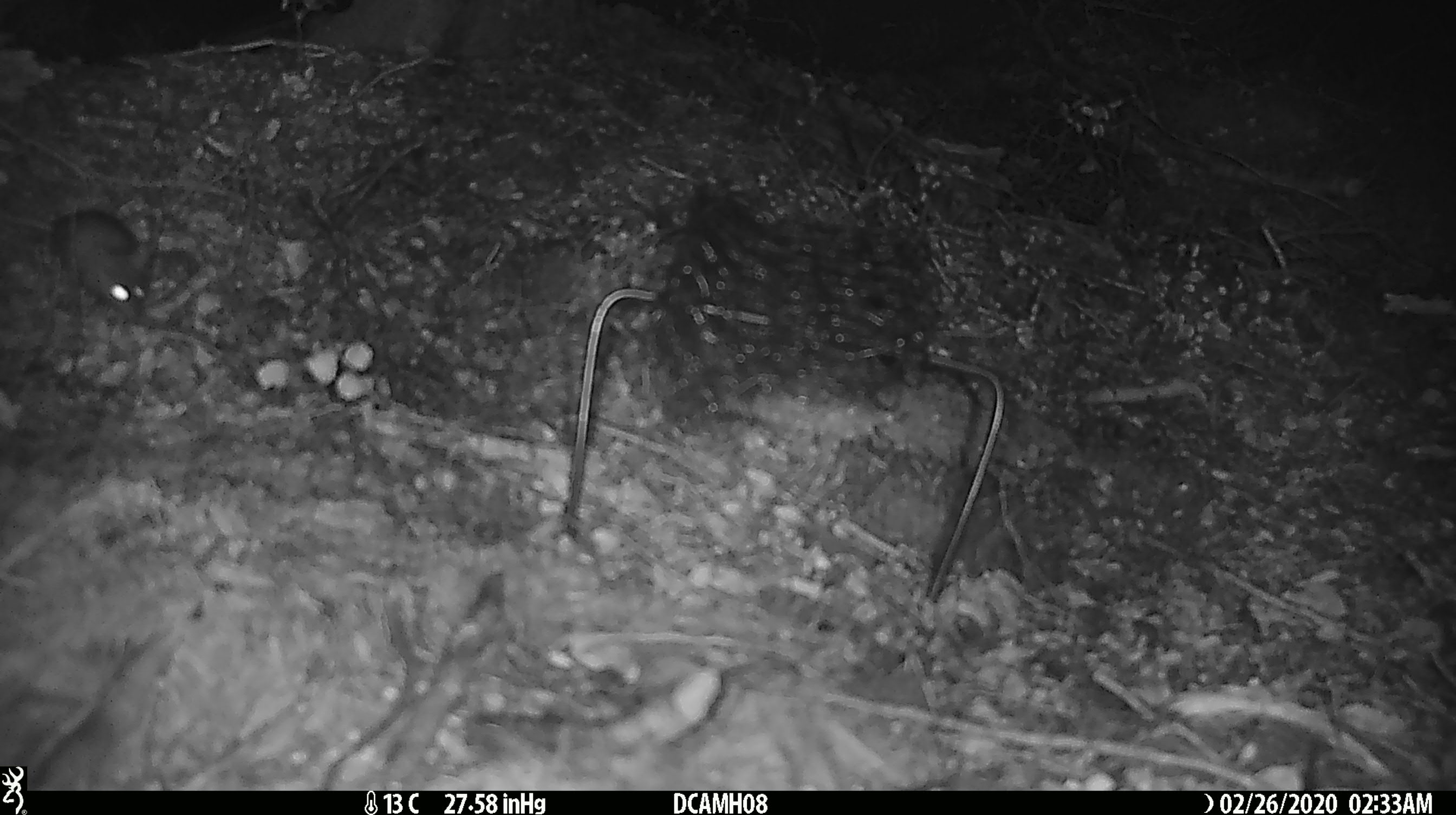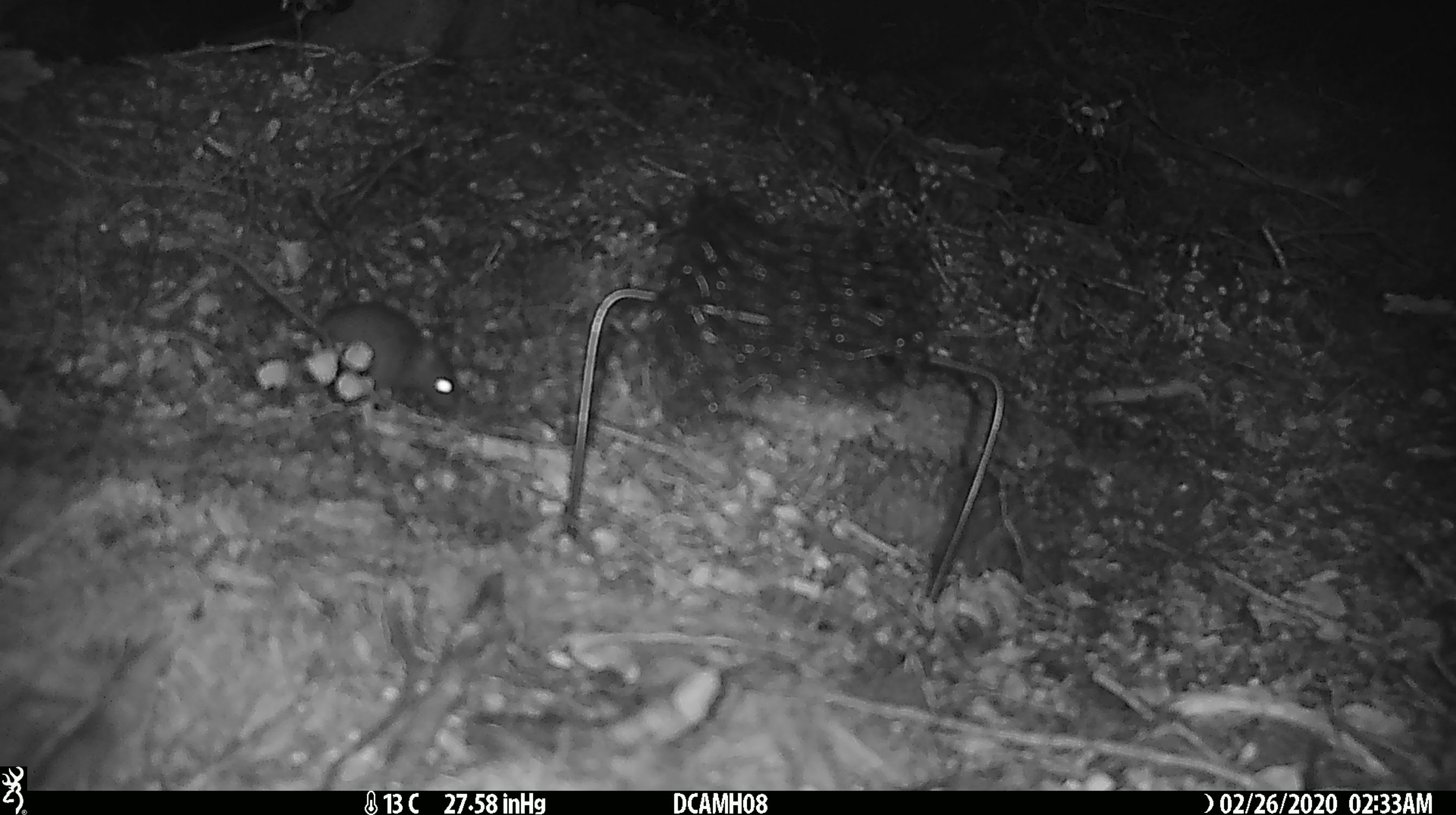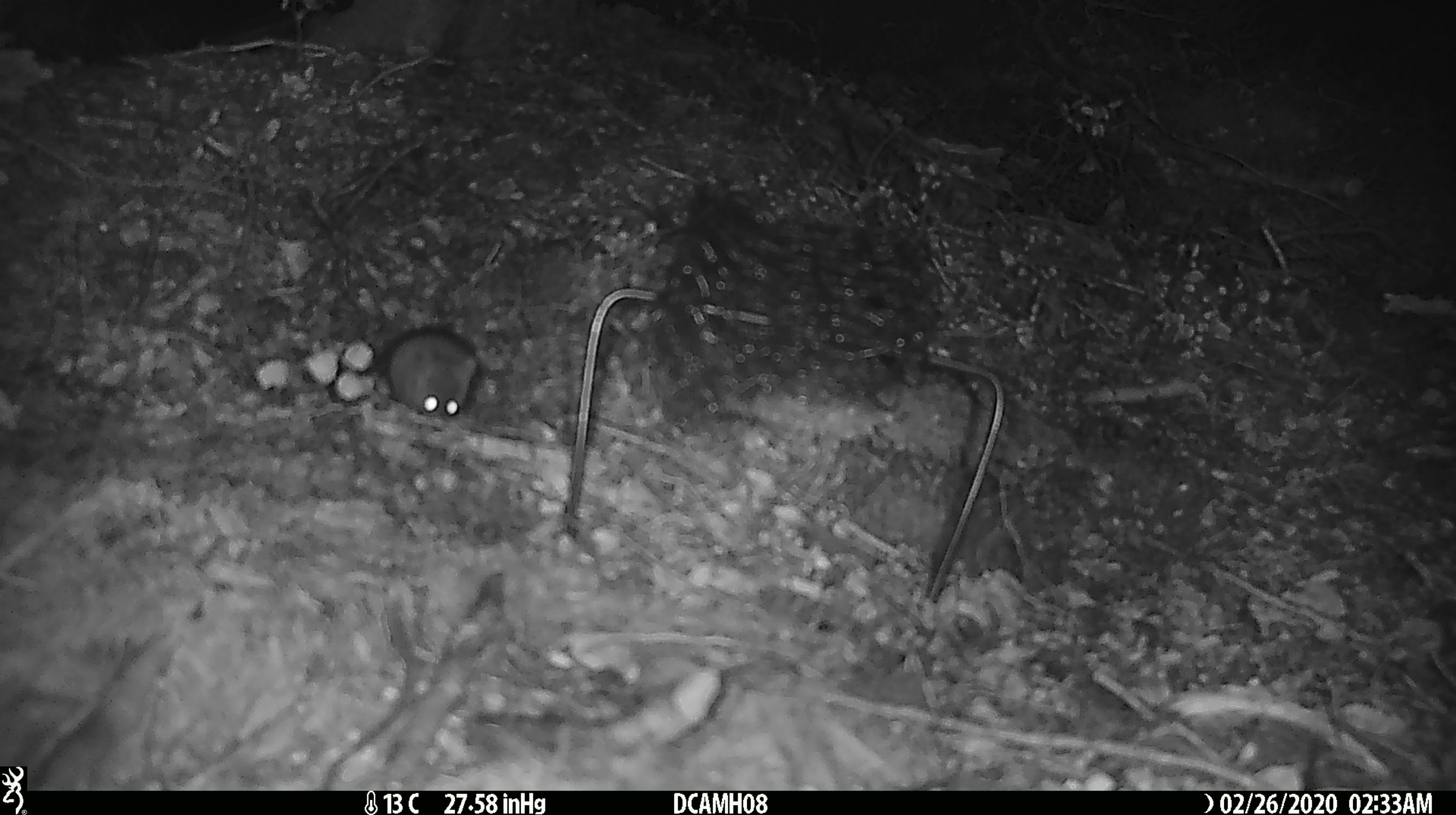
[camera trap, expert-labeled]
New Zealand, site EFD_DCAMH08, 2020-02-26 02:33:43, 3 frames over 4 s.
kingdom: Animalia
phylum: Chordata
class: Mammalia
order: Rodentia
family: Muridae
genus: Mus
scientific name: Mus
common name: mouse